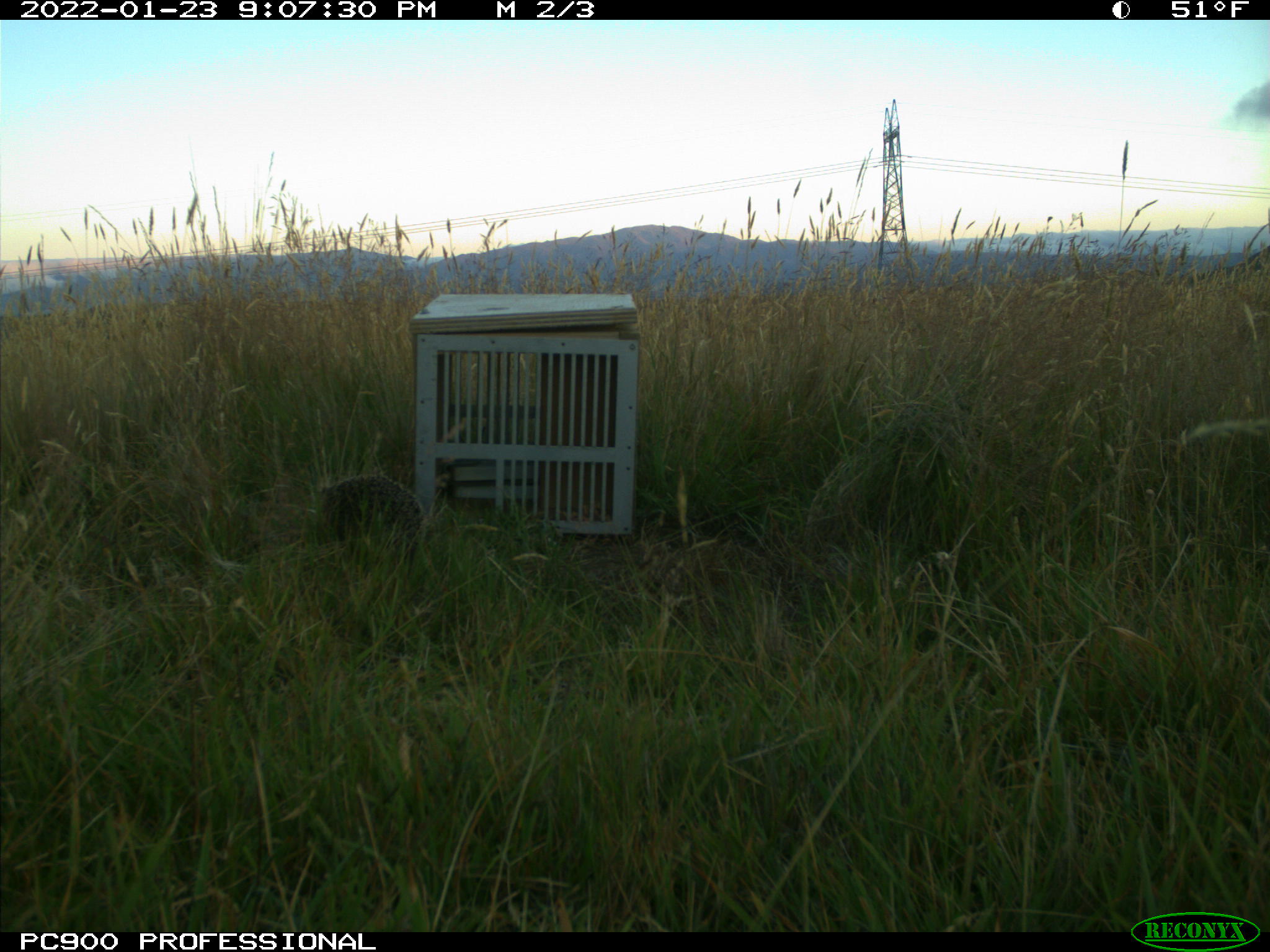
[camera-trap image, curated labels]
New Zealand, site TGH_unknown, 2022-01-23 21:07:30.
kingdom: Animalia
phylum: Chordata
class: Mammalia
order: Eulipotyphla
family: Erinaceidae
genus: Erinaceus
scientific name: Erinaceus europaeus europaeus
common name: european hedgehog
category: hedgehog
Hedgehog (european hedgehog) (Erinaceus europaeus europaeus).